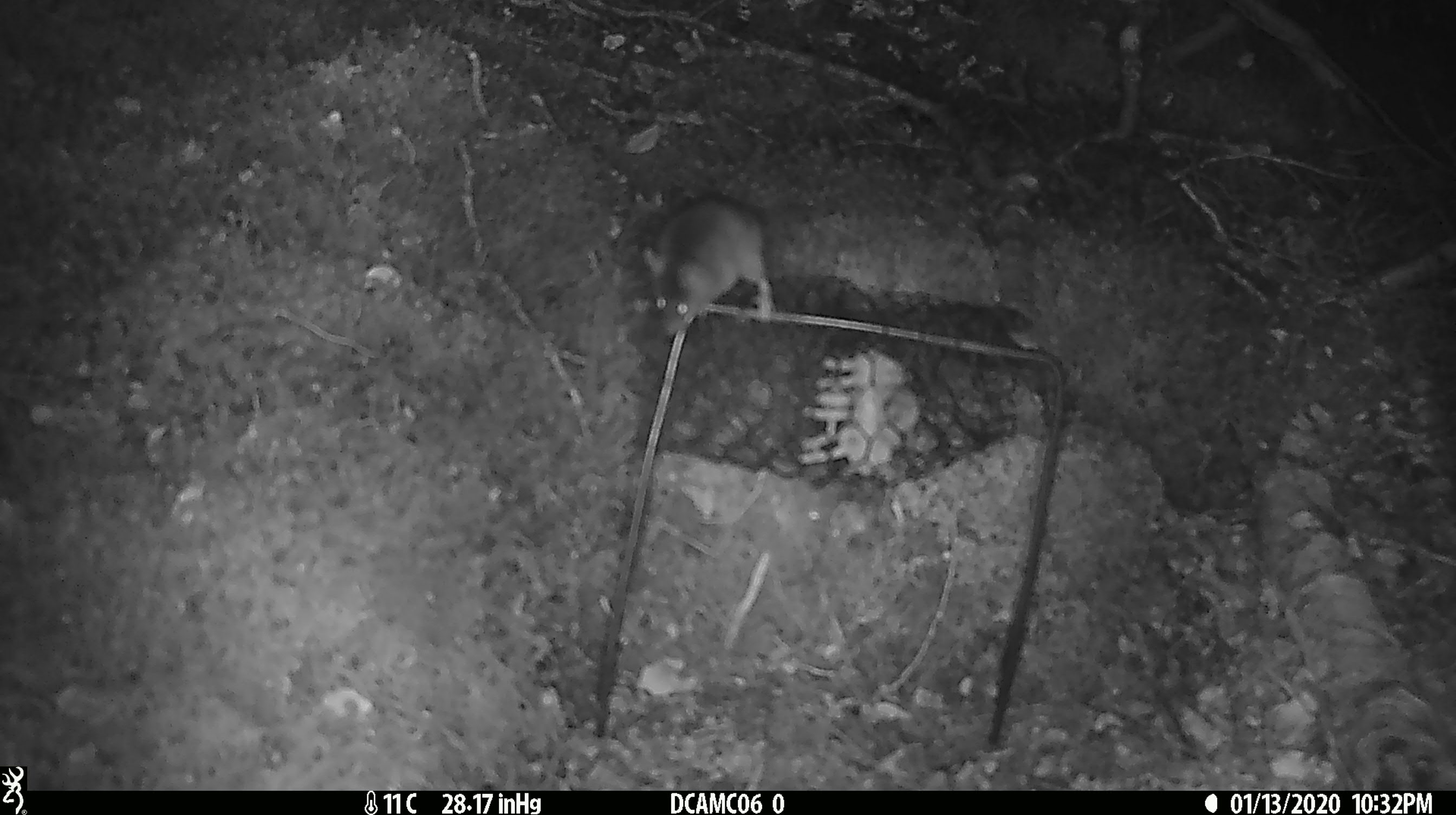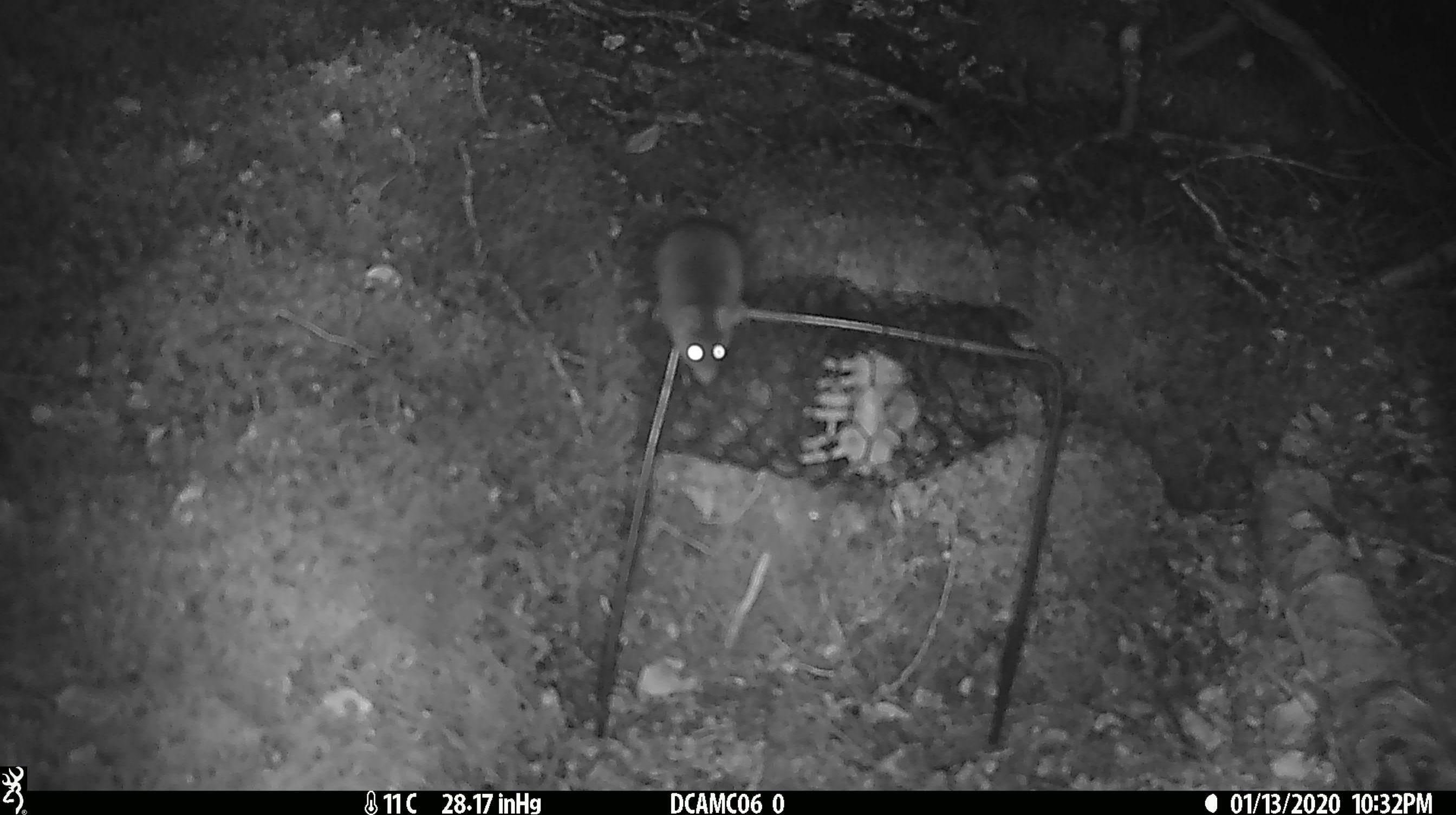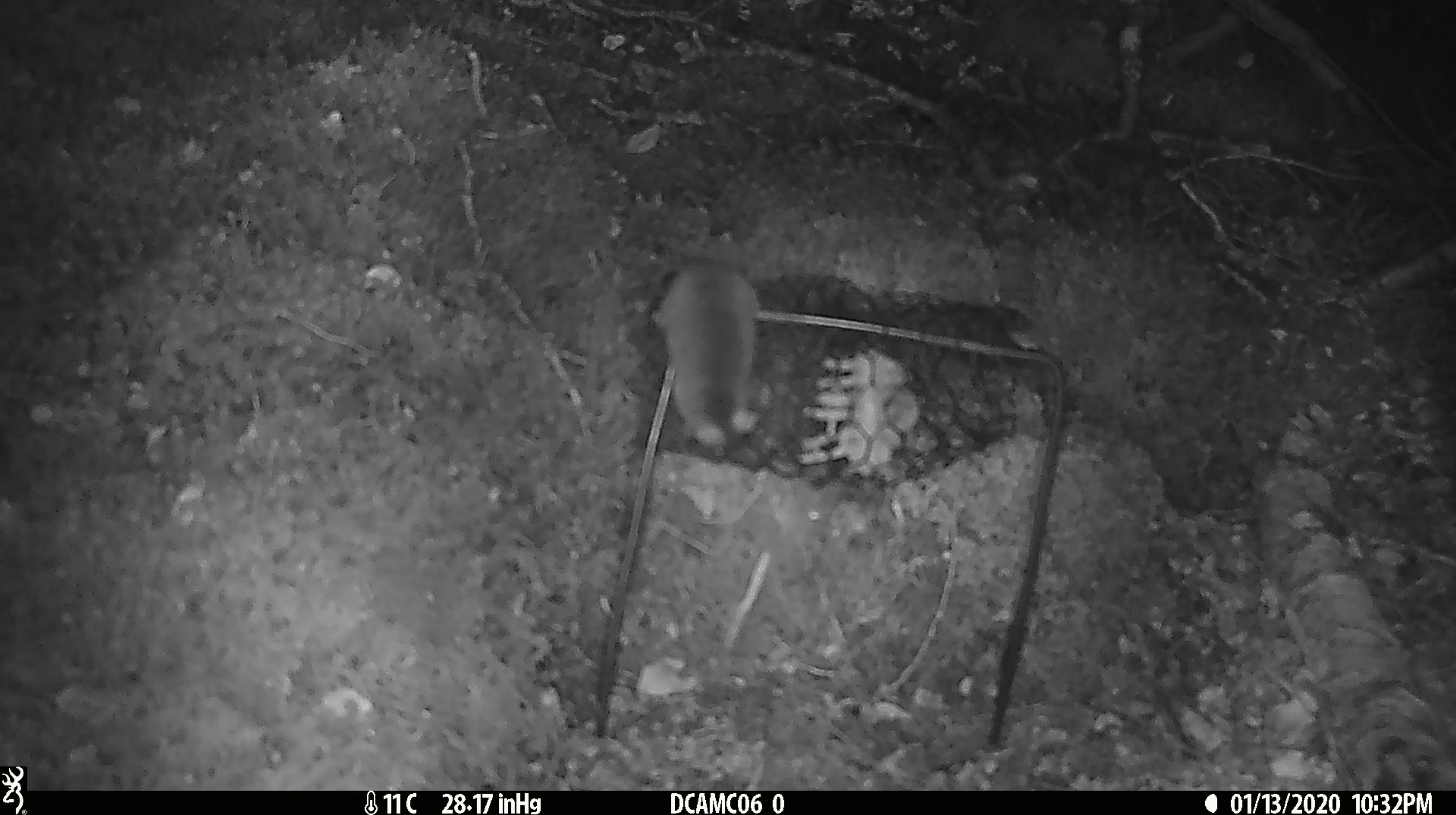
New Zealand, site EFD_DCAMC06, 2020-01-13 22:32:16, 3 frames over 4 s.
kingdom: Animalia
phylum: Chordata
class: Mammalia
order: Rodentia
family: Muridae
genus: Mus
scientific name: Mus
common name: mouse